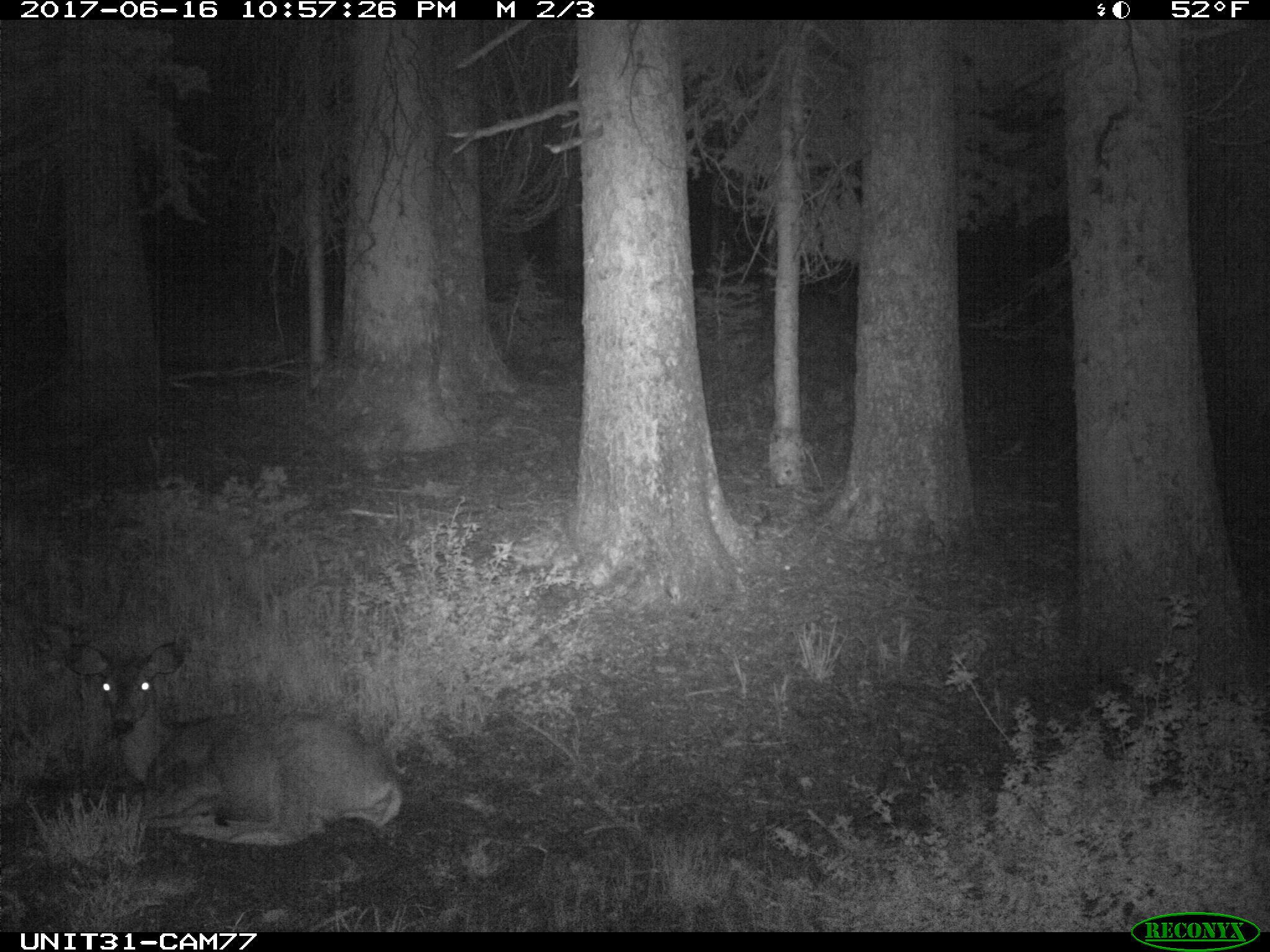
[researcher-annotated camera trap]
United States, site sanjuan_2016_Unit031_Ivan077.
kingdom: Animalia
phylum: Chordata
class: Mammalia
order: Artiodactyla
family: Cervidae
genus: Odocoileus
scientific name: Odocoileus hemionus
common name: mule deer